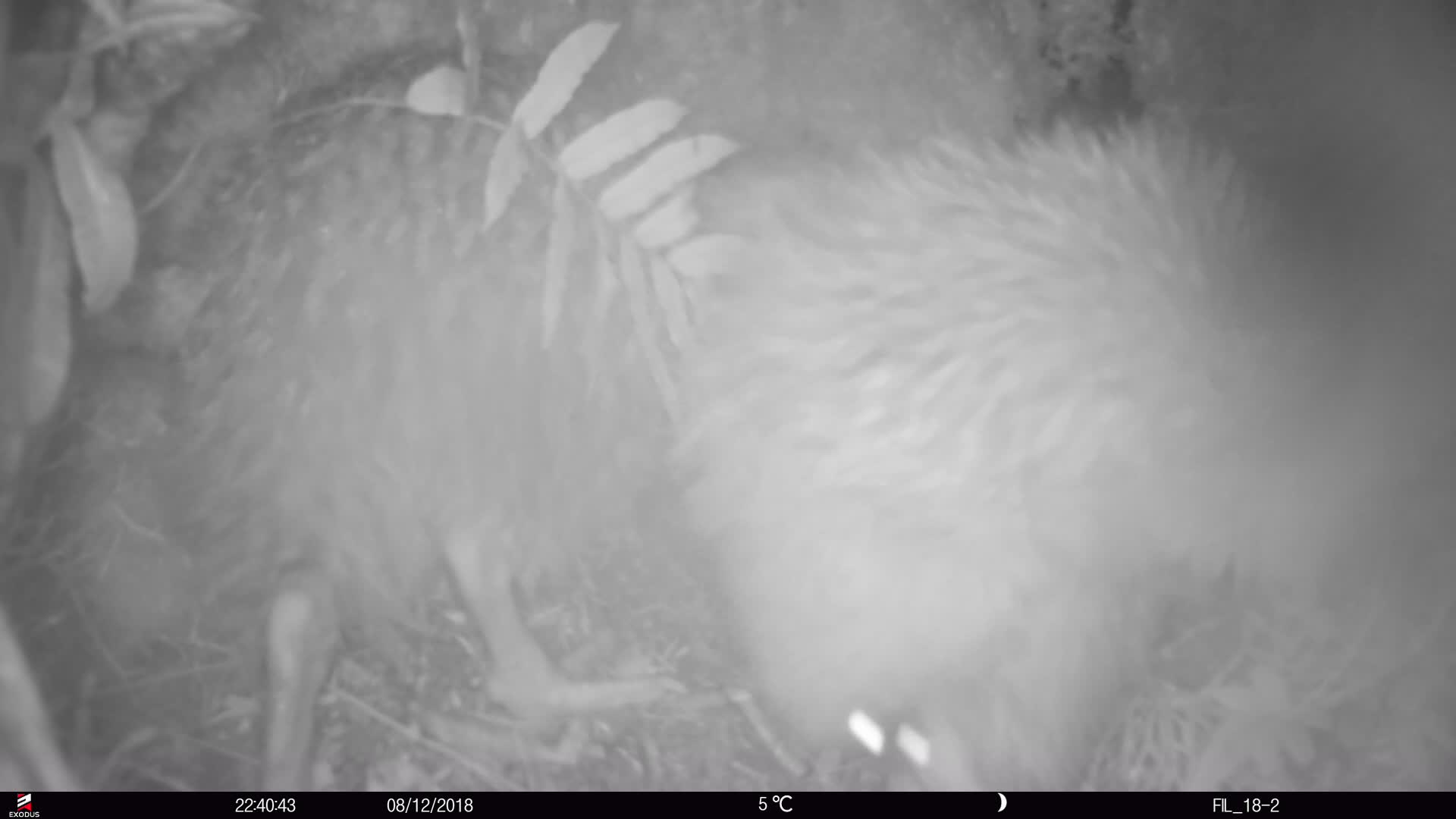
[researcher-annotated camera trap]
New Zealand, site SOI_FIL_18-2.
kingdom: Animalia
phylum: Chordata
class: Aves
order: Apterygiformes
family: Apterygidae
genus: Apteryx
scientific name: Apteryx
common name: kiwi